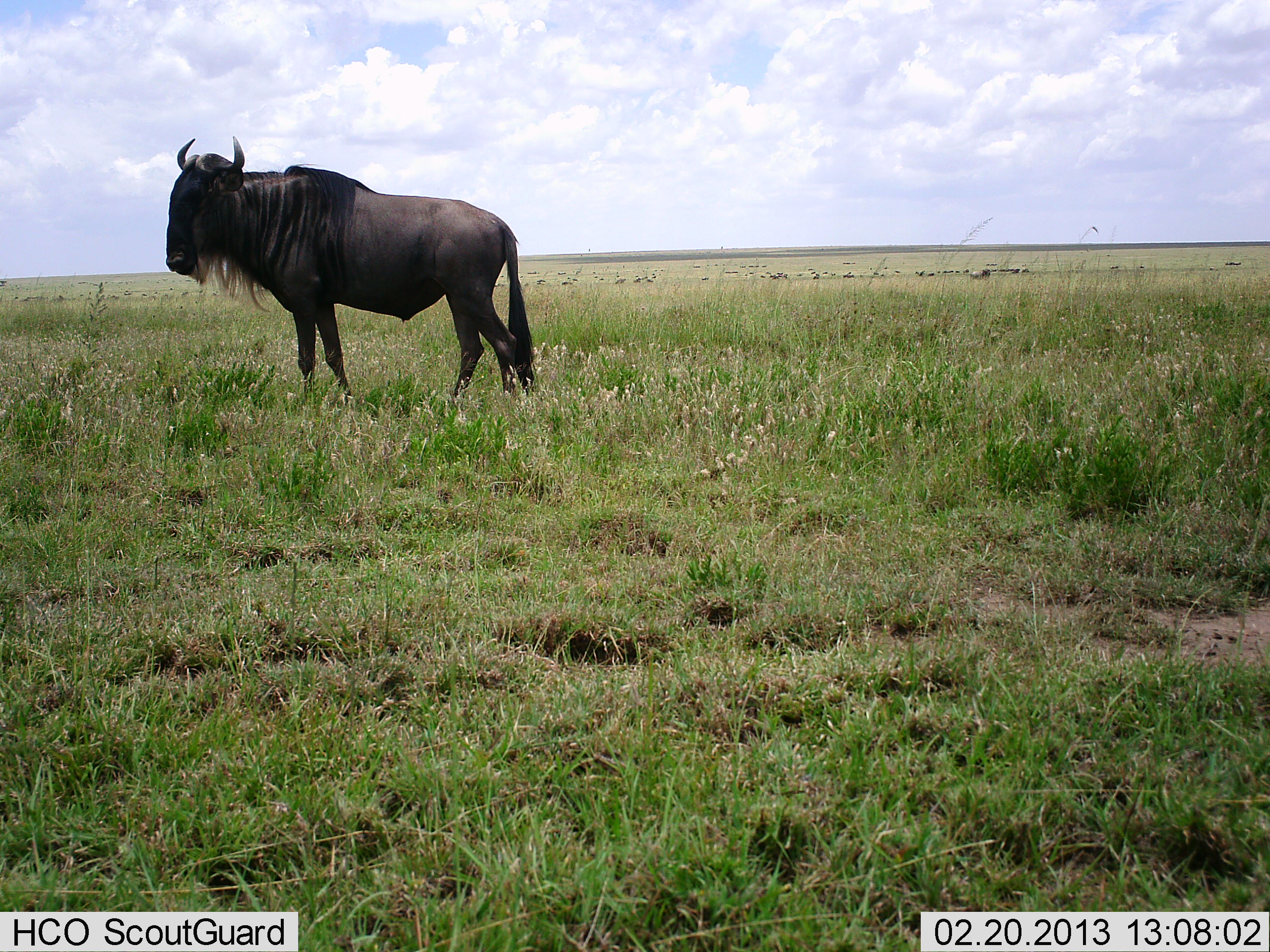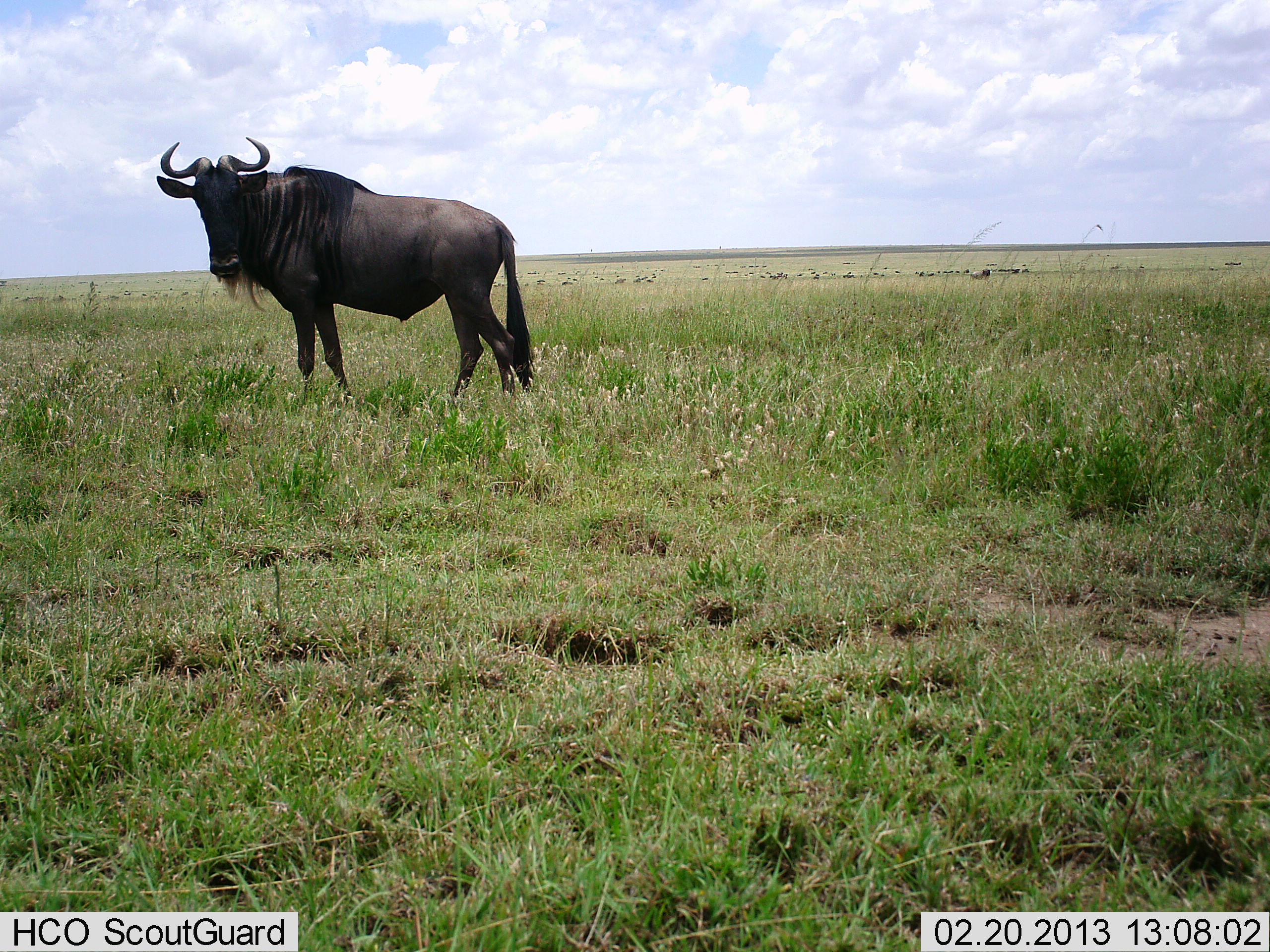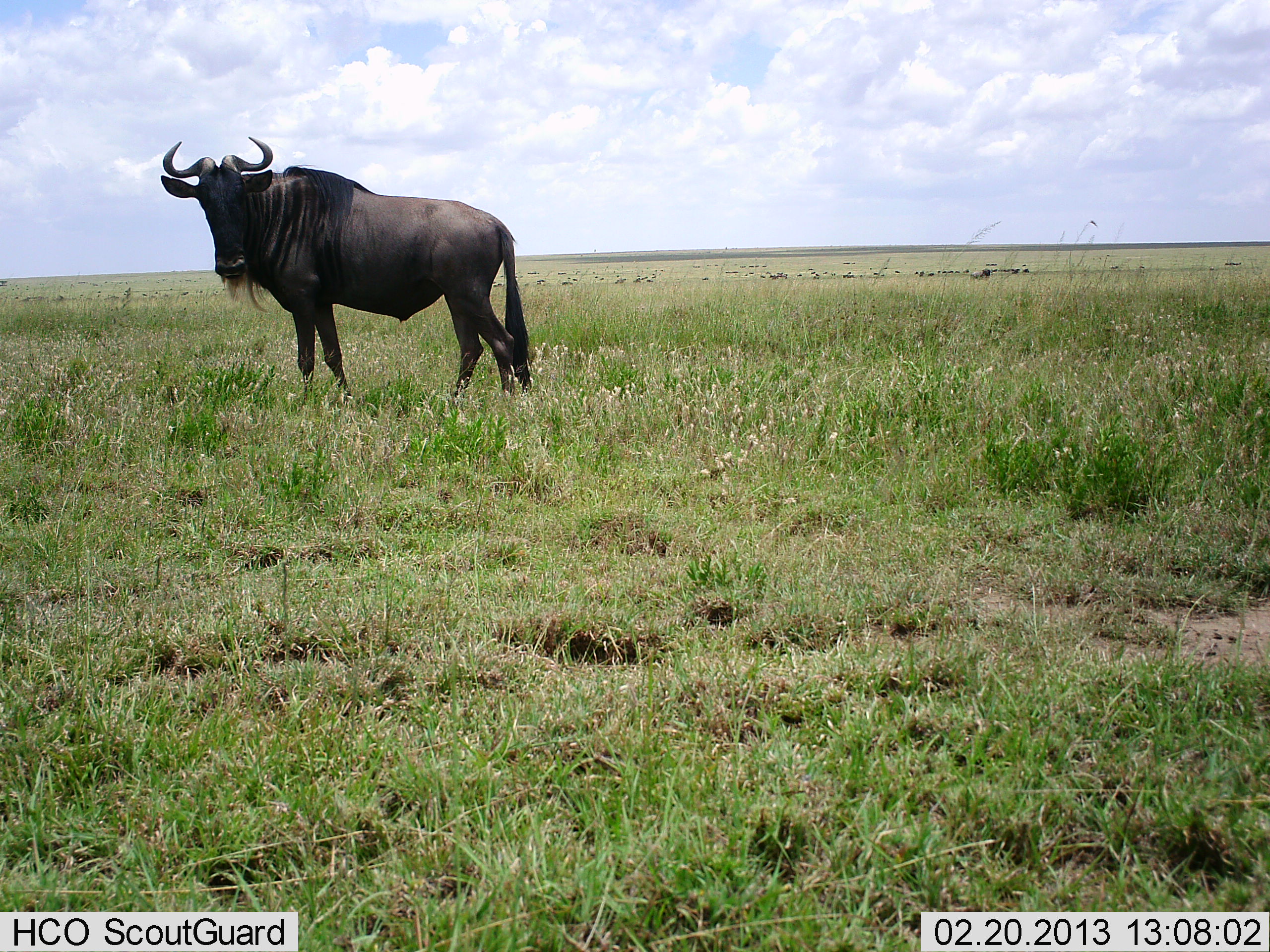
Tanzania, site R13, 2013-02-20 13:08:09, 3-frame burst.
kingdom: Animalia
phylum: Chordata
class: Mammalia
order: Artiodactyla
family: Bovidae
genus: Connochaetes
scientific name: Connochaetes taurinus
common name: blue wildebeest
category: wildebeest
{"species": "wildebeest (blue wildebeest) (Connochaetes taurinus)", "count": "1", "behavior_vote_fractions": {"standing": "100%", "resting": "0%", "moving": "0%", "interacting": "0%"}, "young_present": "0%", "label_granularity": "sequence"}